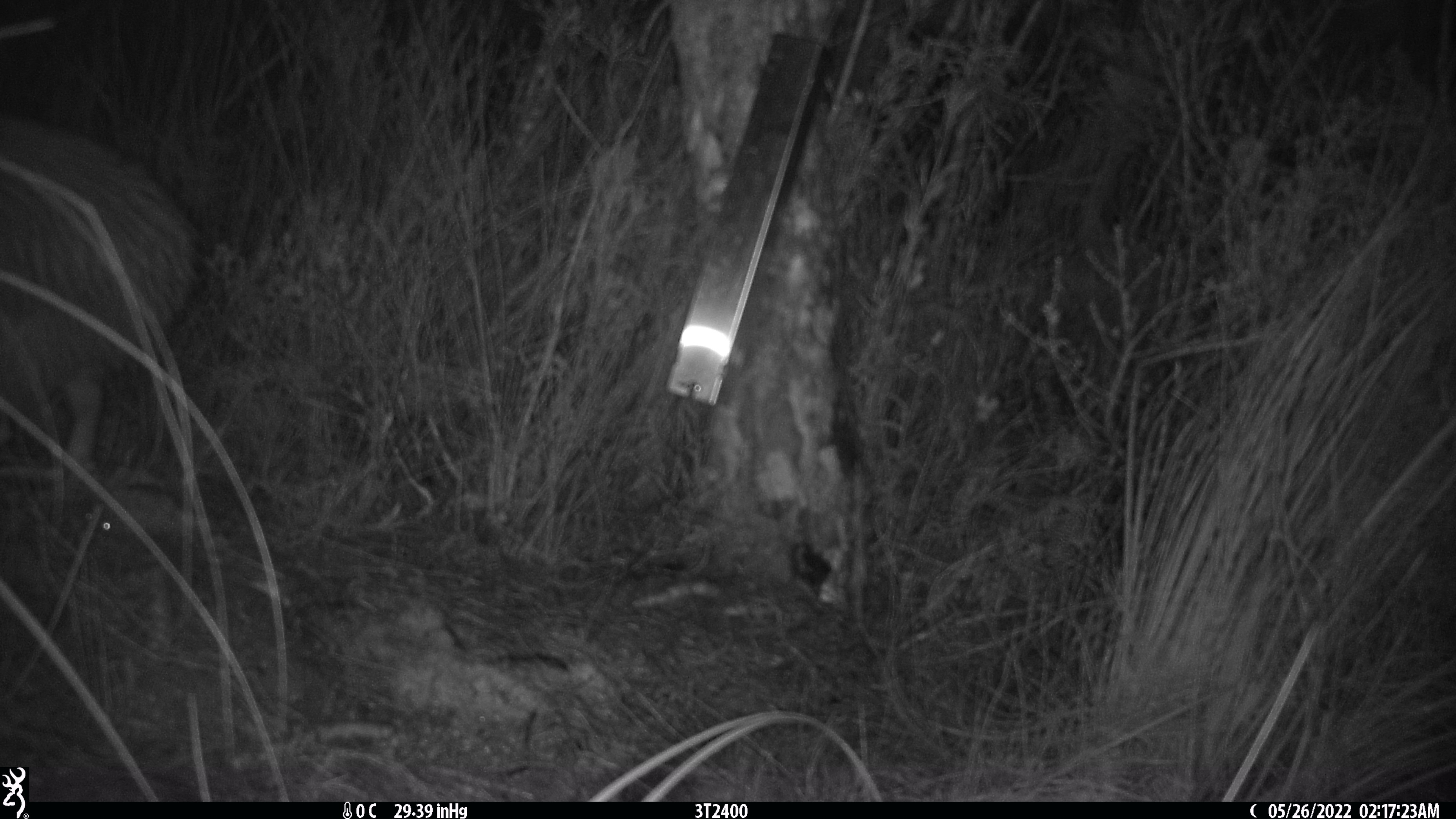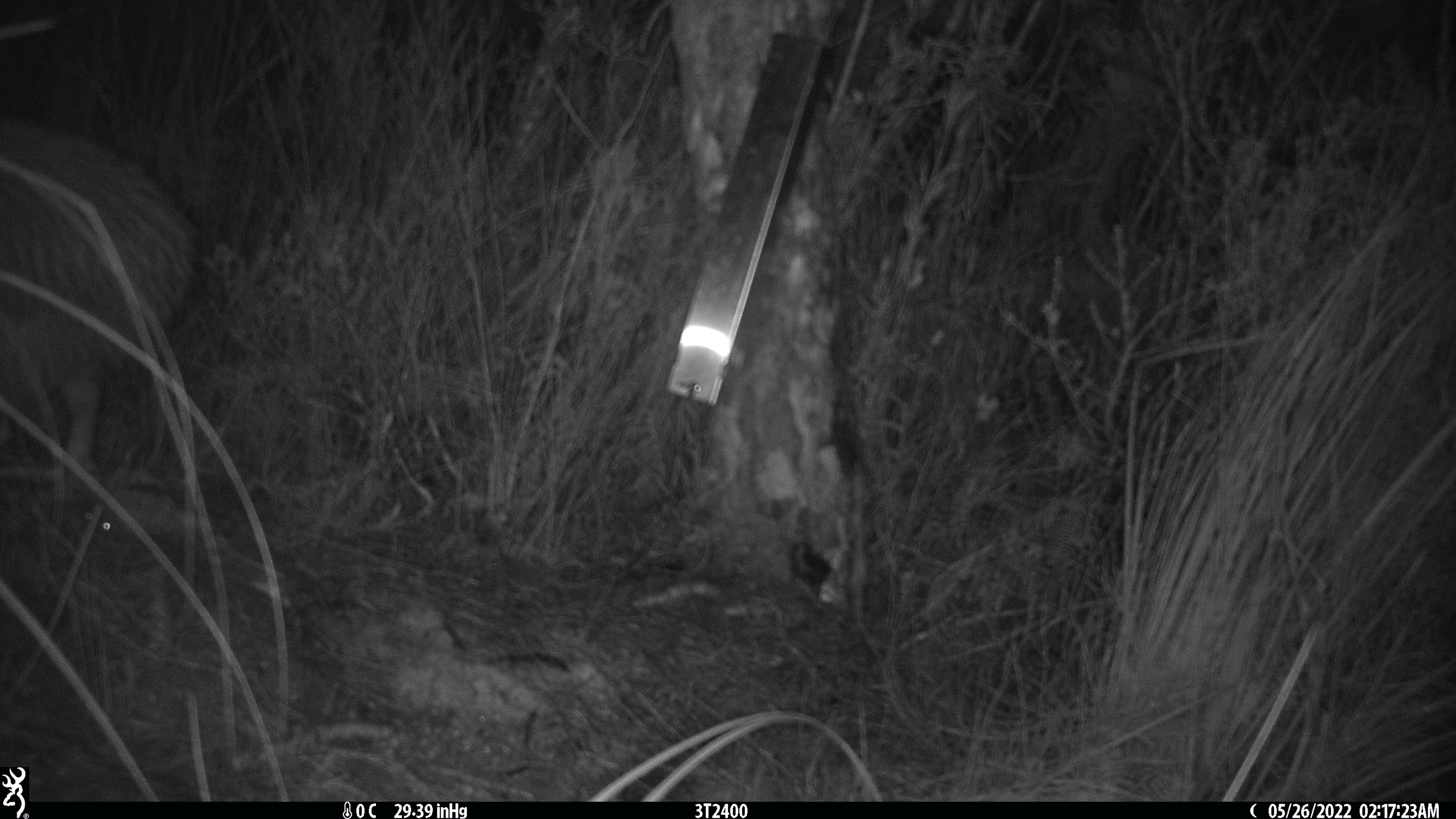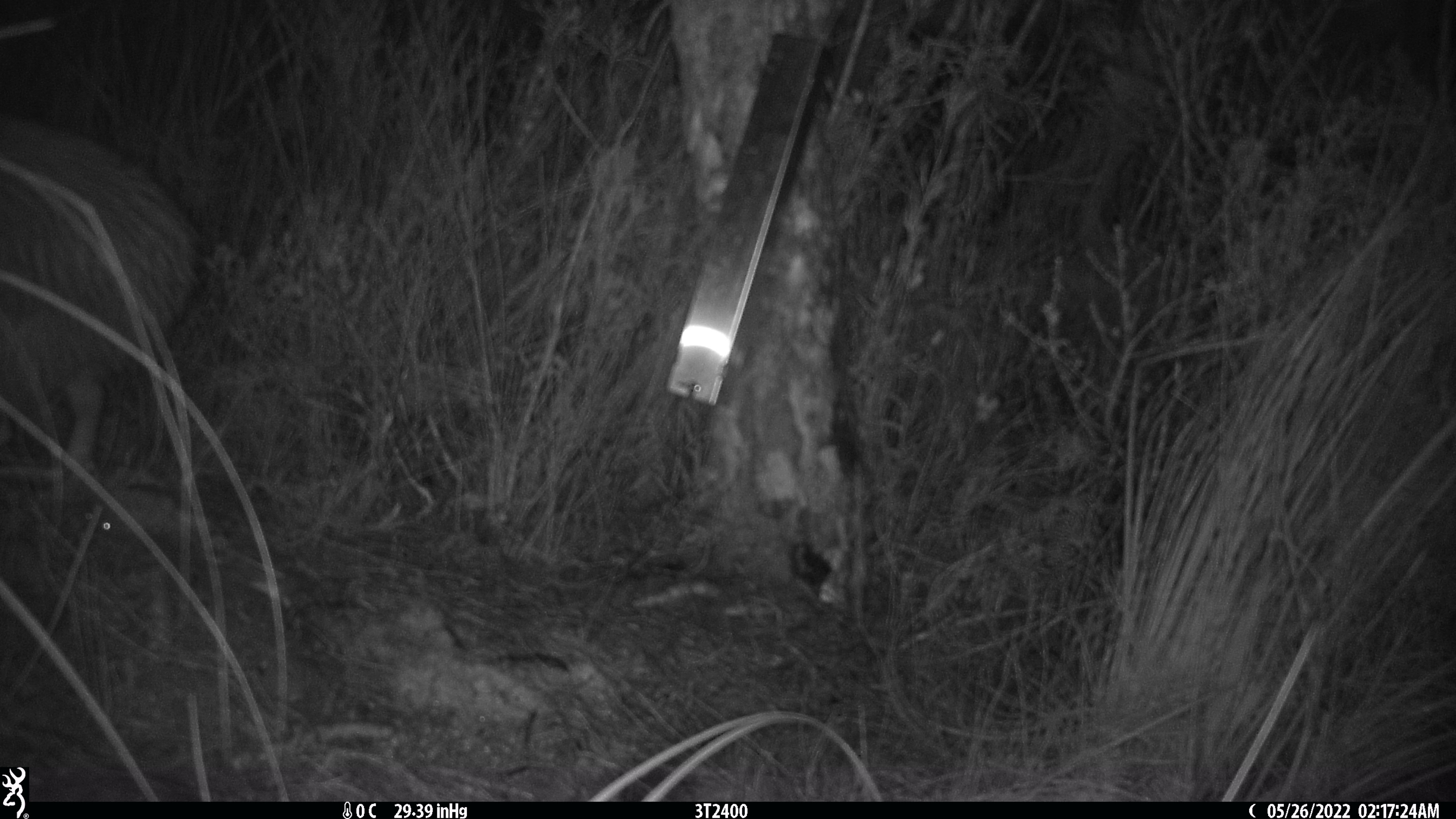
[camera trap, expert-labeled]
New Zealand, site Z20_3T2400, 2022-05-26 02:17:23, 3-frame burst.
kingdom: Animalia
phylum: Chordata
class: Aves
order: Apterygiformes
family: Apterygidae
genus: Apteryx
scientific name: Apteryx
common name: kiwi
Kiwi (Apteryx).